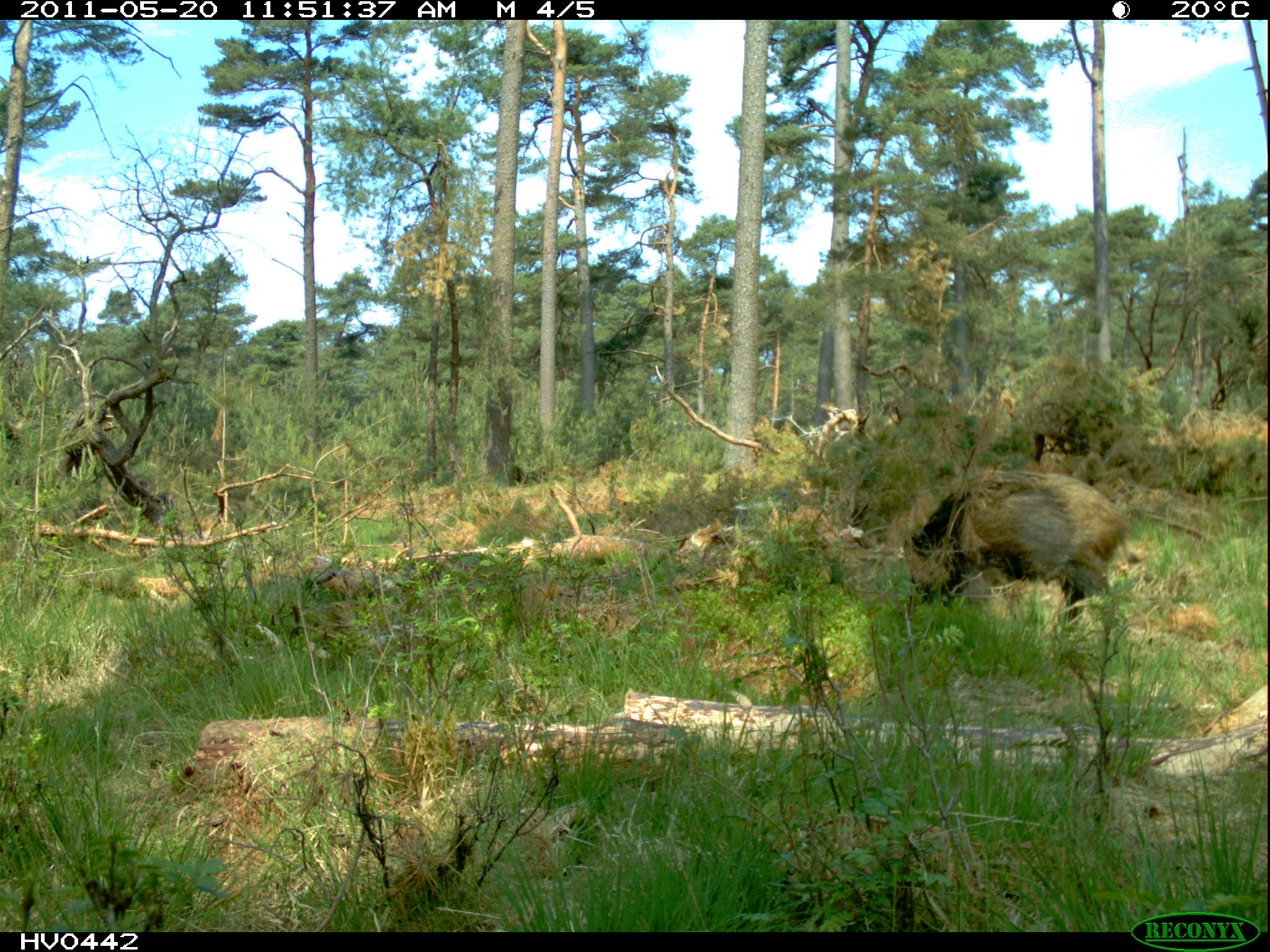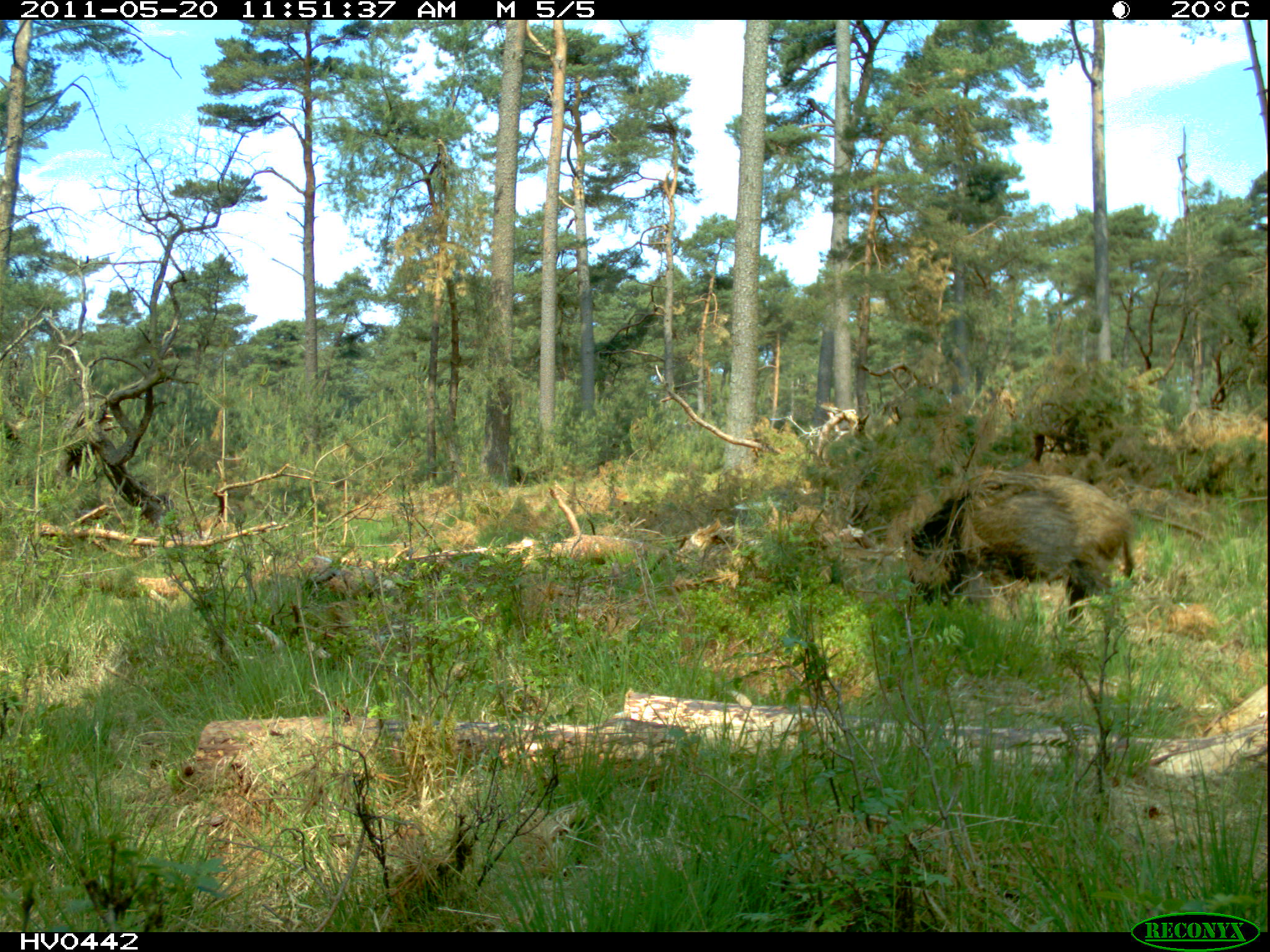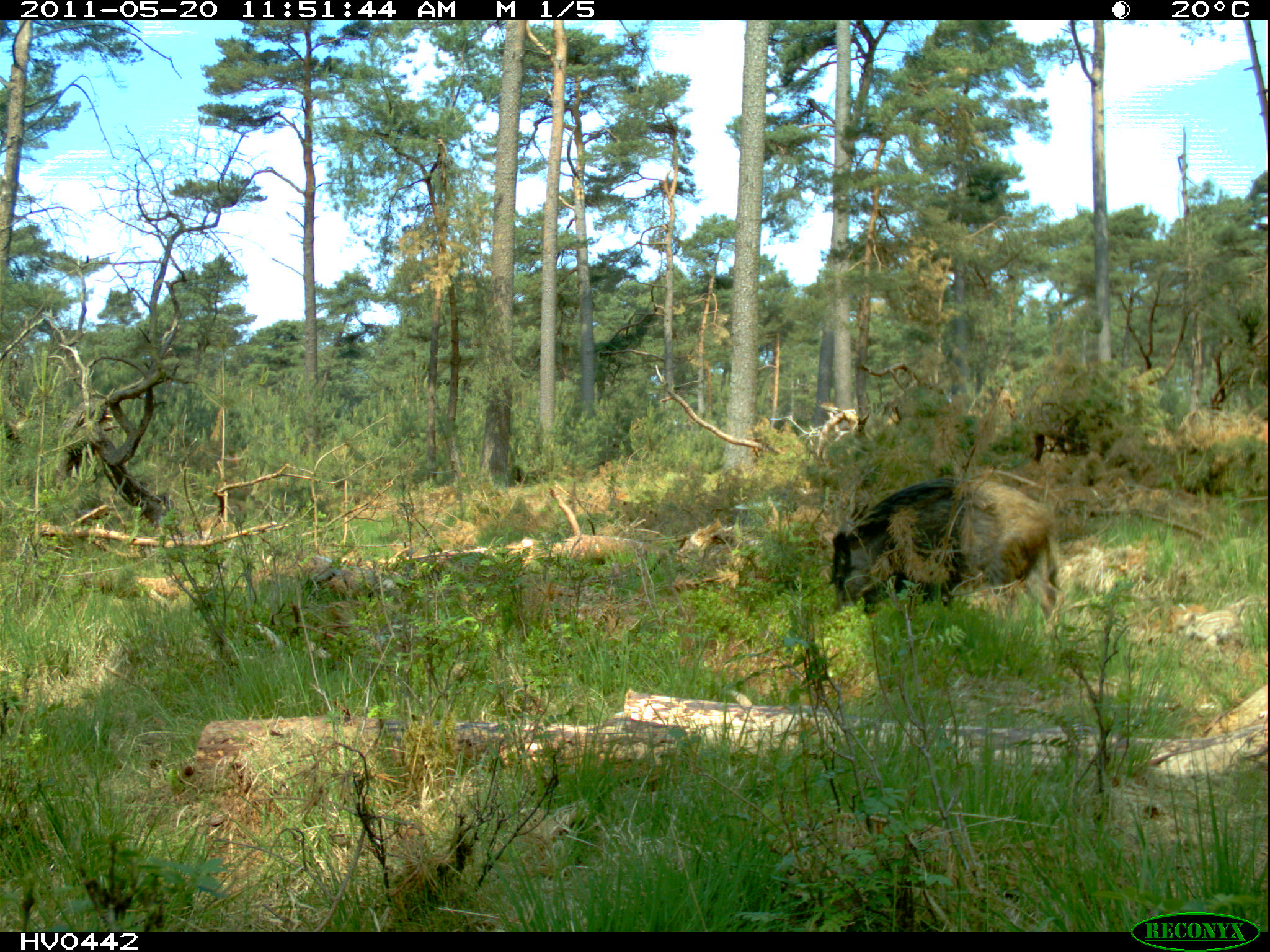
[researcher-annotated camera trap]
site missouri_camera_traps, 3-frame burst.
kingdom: Animalia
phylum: Chordata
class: Mammalia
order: Artiodactyla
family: Suidae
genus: Sus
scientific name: Sus scrofa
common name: wild boar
Wild boar (Sus scrofa). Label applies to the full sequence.